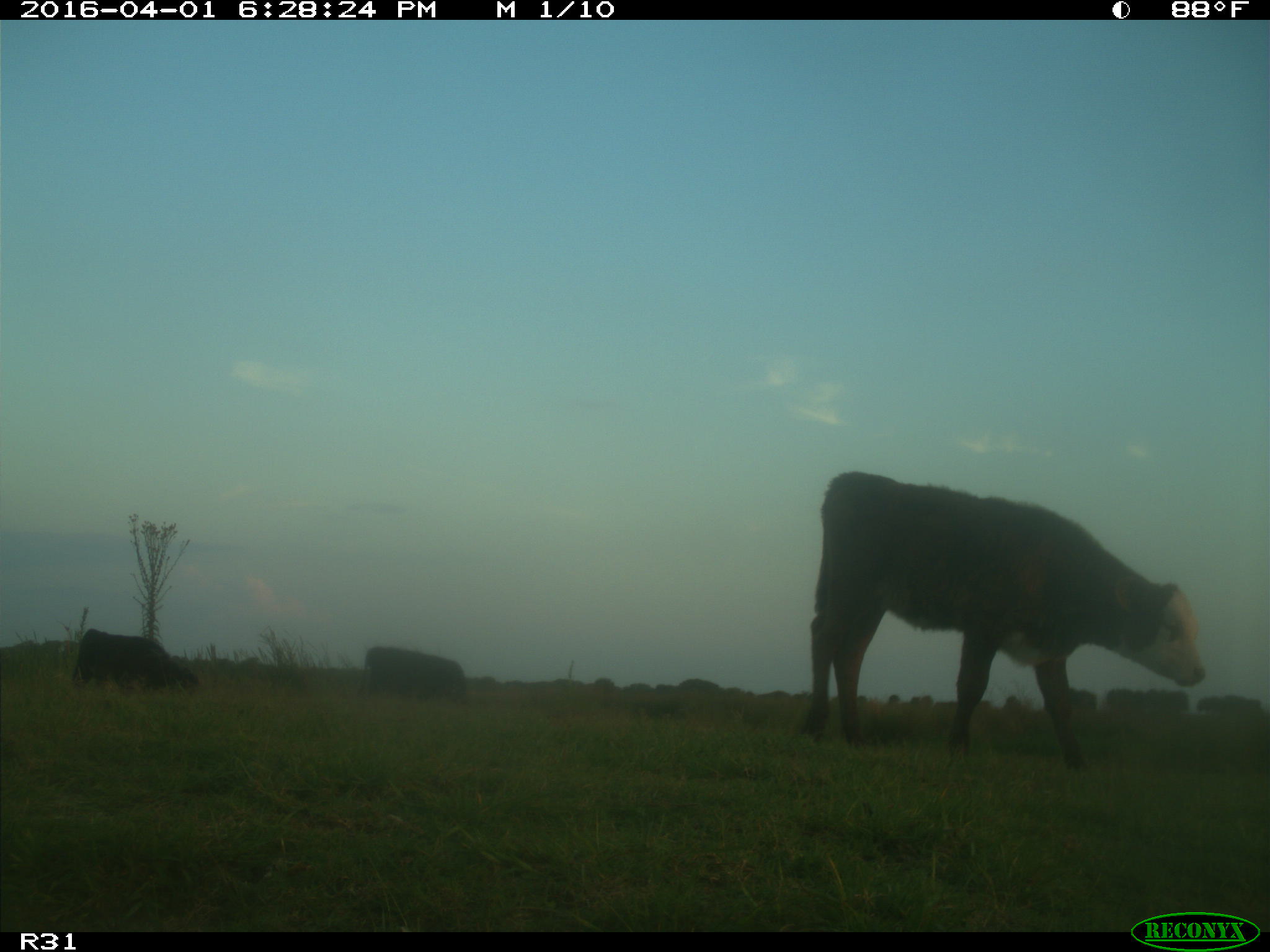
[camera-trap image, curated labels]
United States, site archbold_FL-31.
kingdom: Animalia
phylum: Chordata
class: Mammalia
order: Artiodactyla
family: Bovidae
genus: Bos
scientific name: Bos taurus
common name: domestic cow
Bos taurus (domestic cow).